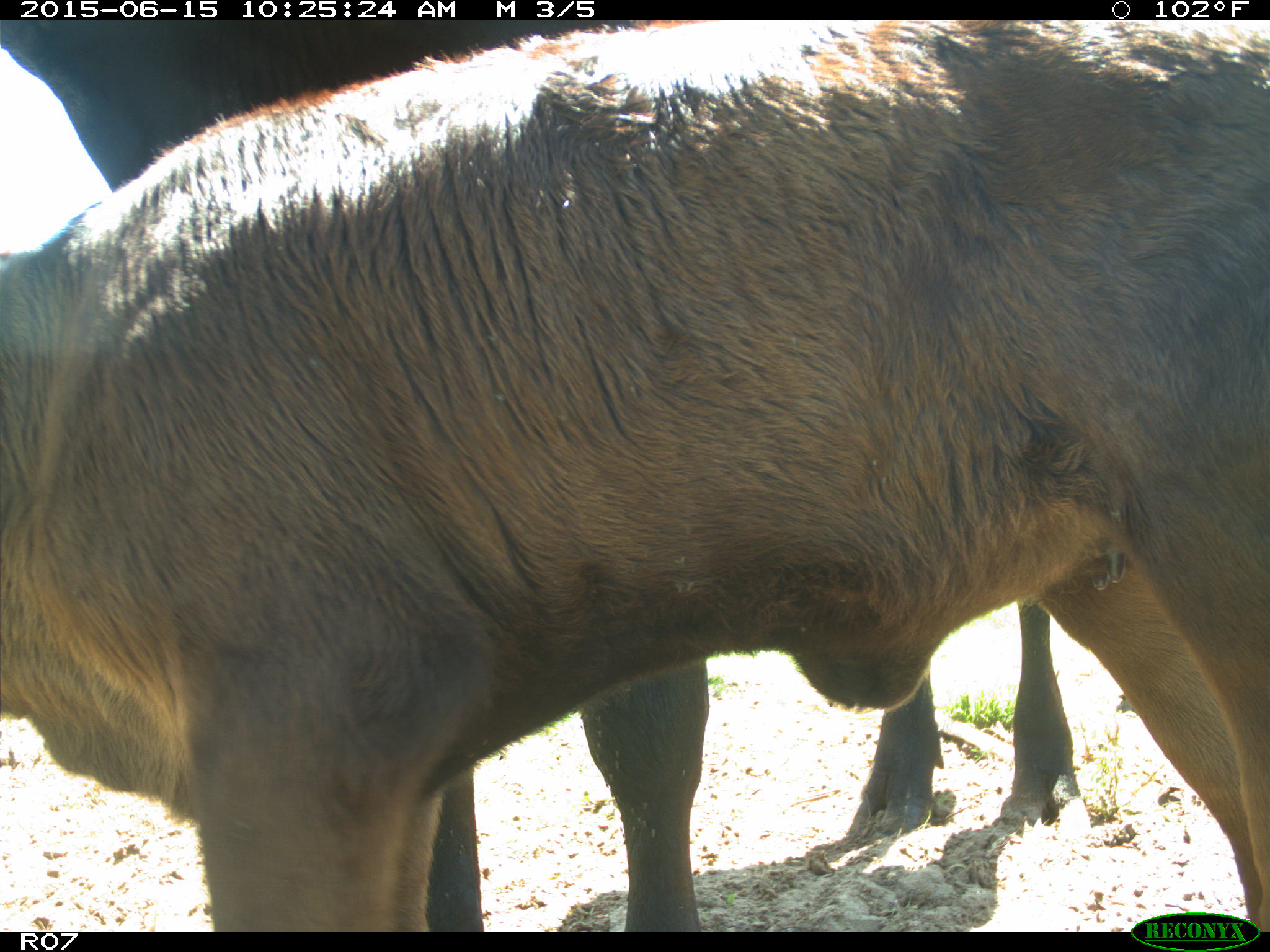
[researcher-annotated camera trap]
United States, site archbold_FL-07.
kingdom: Animalia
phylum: Chordata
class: Mammalia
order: Artiodactyla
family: Bovidae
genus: Bos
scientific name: Bos taurus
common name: domestic cow